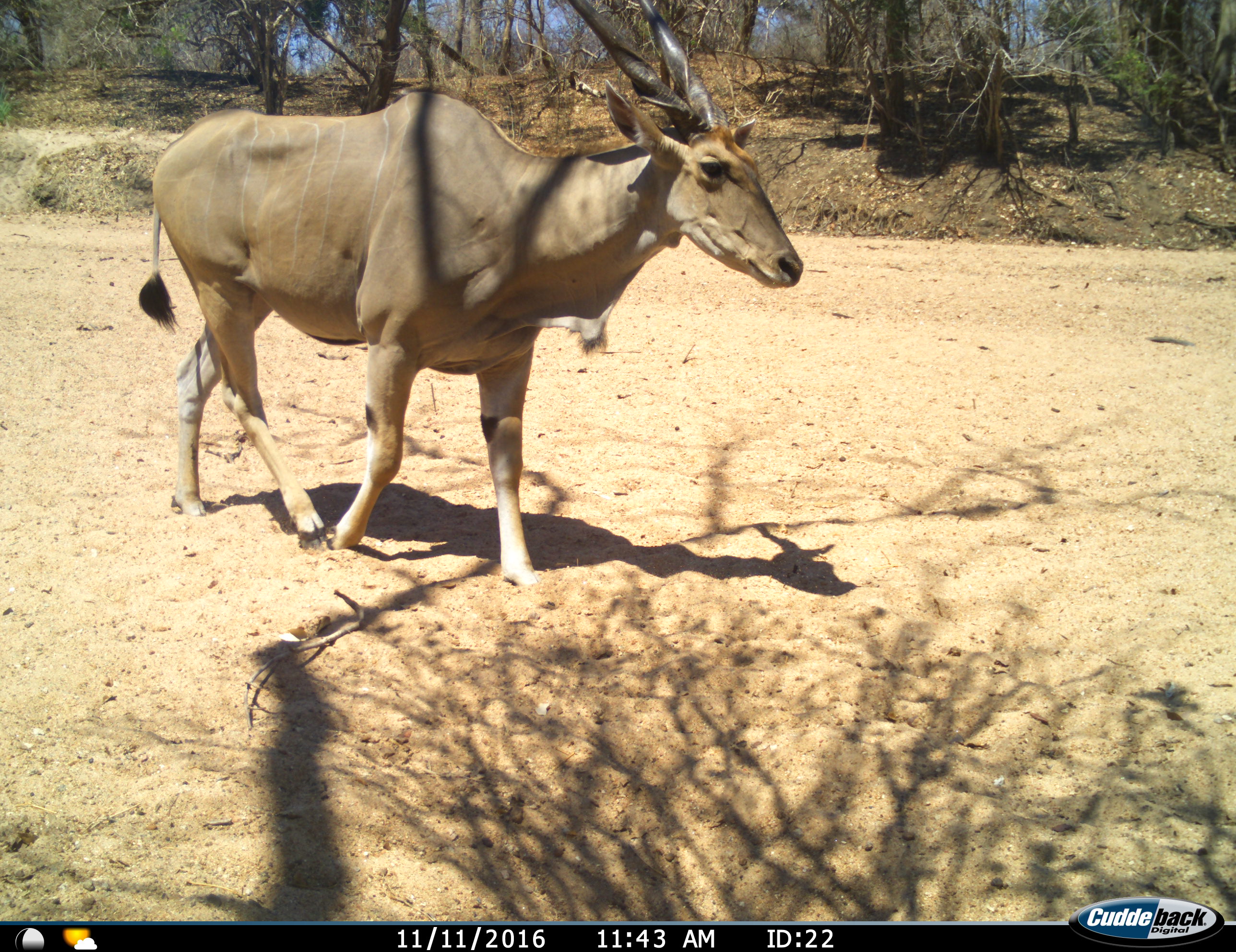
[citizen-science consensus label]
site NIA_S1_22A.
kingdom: Animalia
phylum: Chordata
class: Mammalia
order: Artiodactyla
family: Bovidae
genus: Tragelaphus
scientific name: Tragelaphus oryx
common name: eland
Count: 1.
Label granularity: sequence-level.